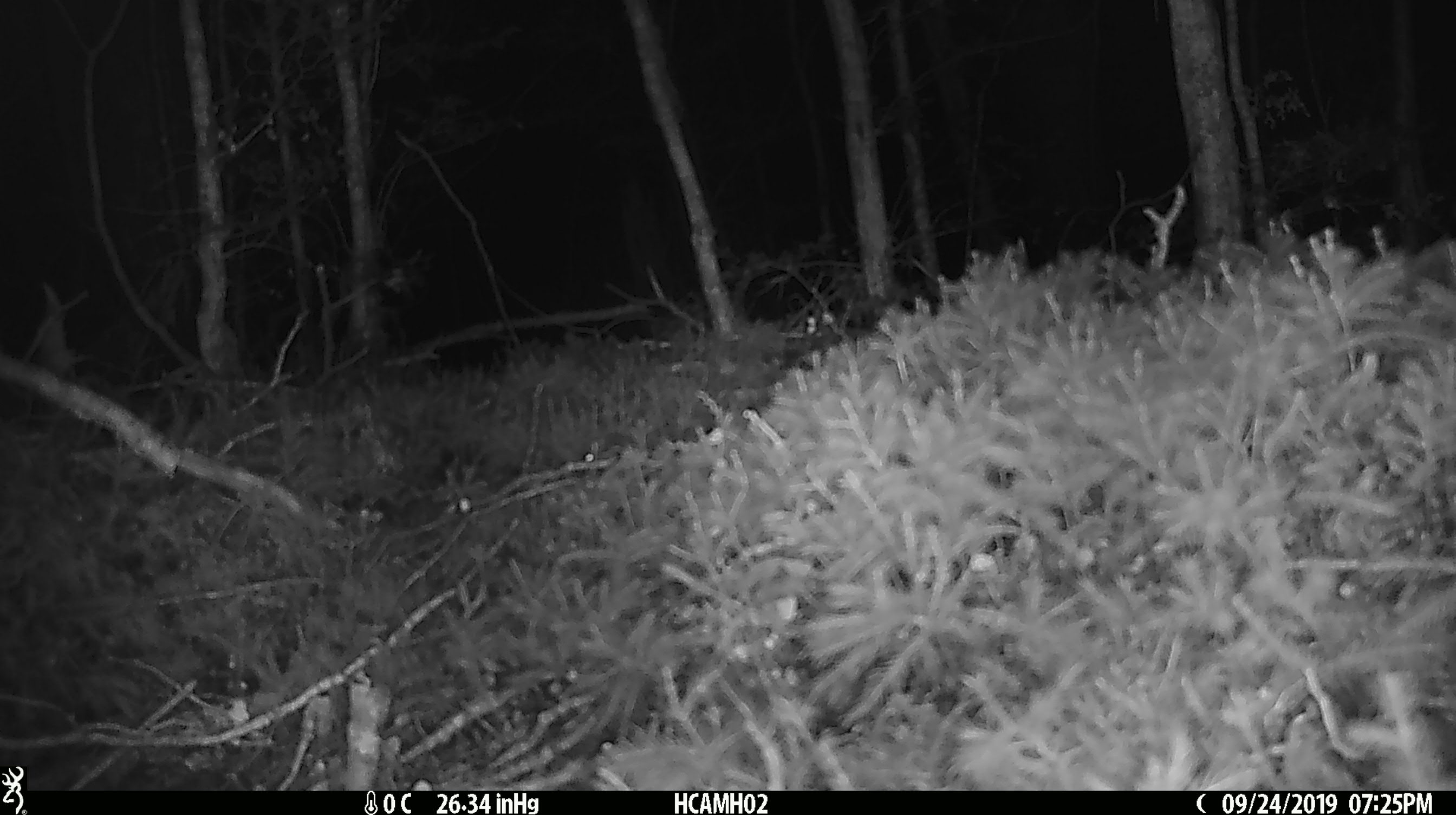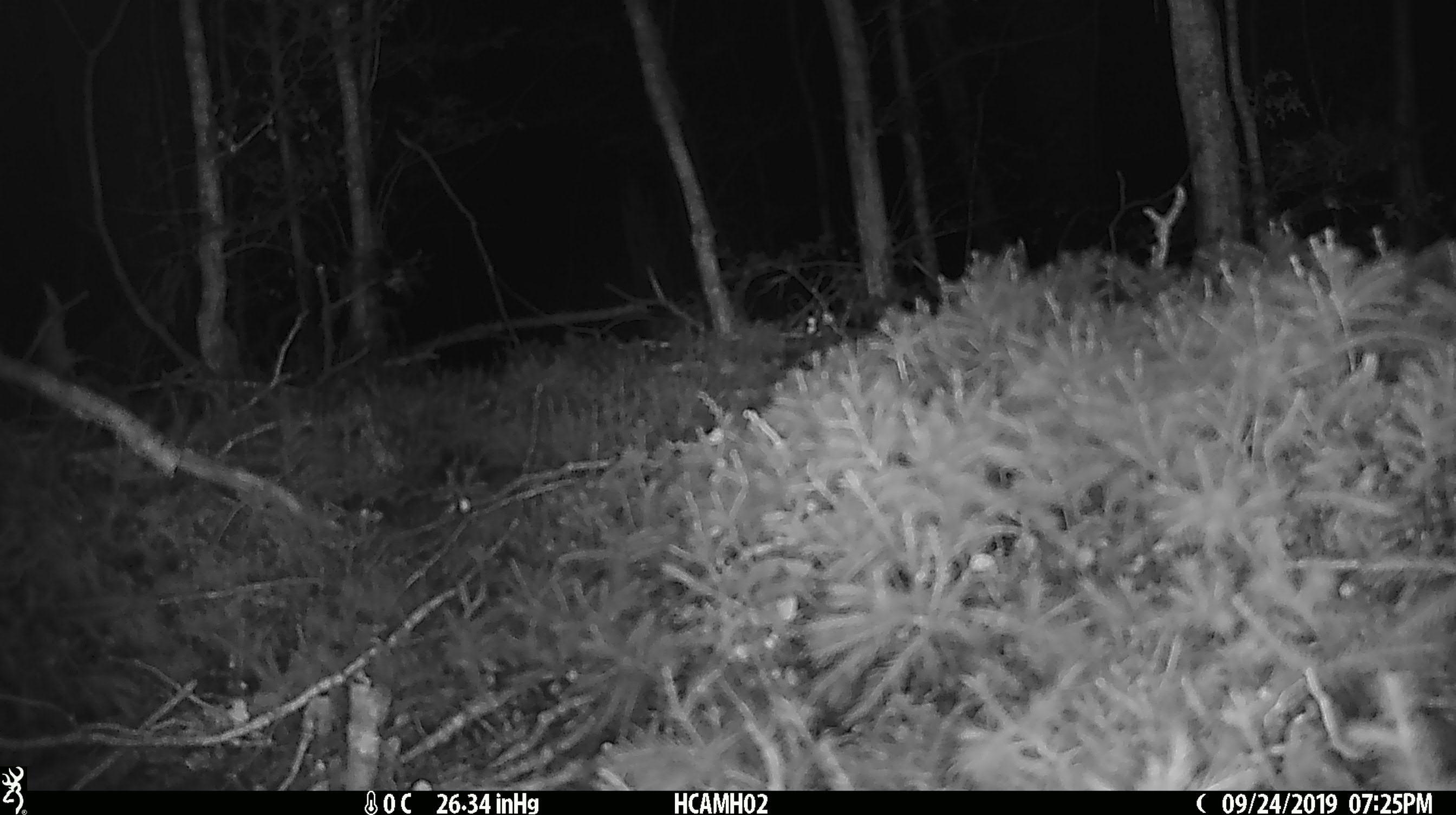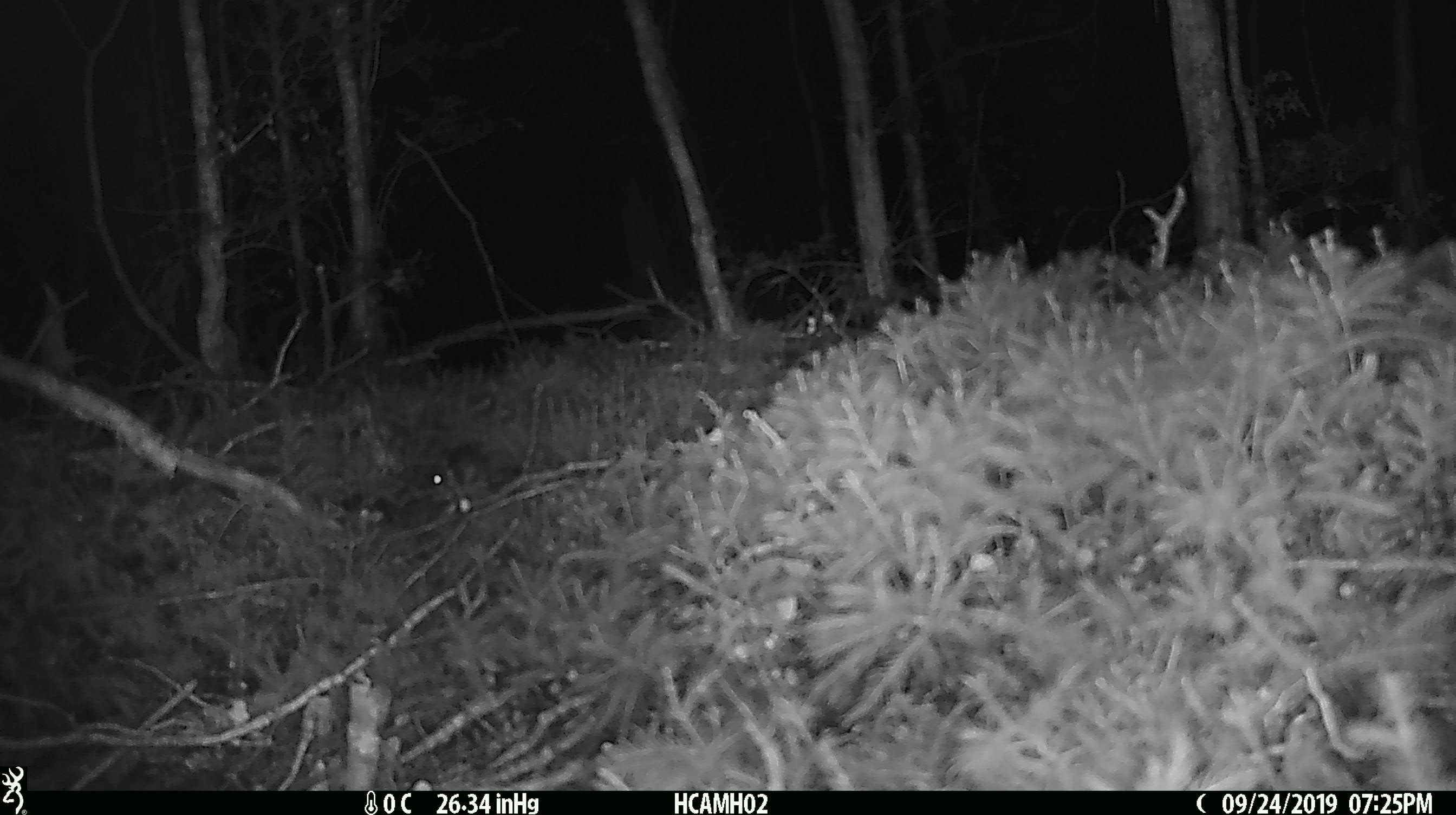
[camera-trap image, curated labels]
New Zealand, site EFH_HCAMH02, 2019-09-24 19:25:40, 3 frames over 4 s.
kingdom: Animalia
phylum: Chordata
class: Mammalia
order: Rodentia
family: Muridae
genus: Mus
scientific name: Mus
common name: mouse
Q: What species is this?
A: Mouse (Mus).